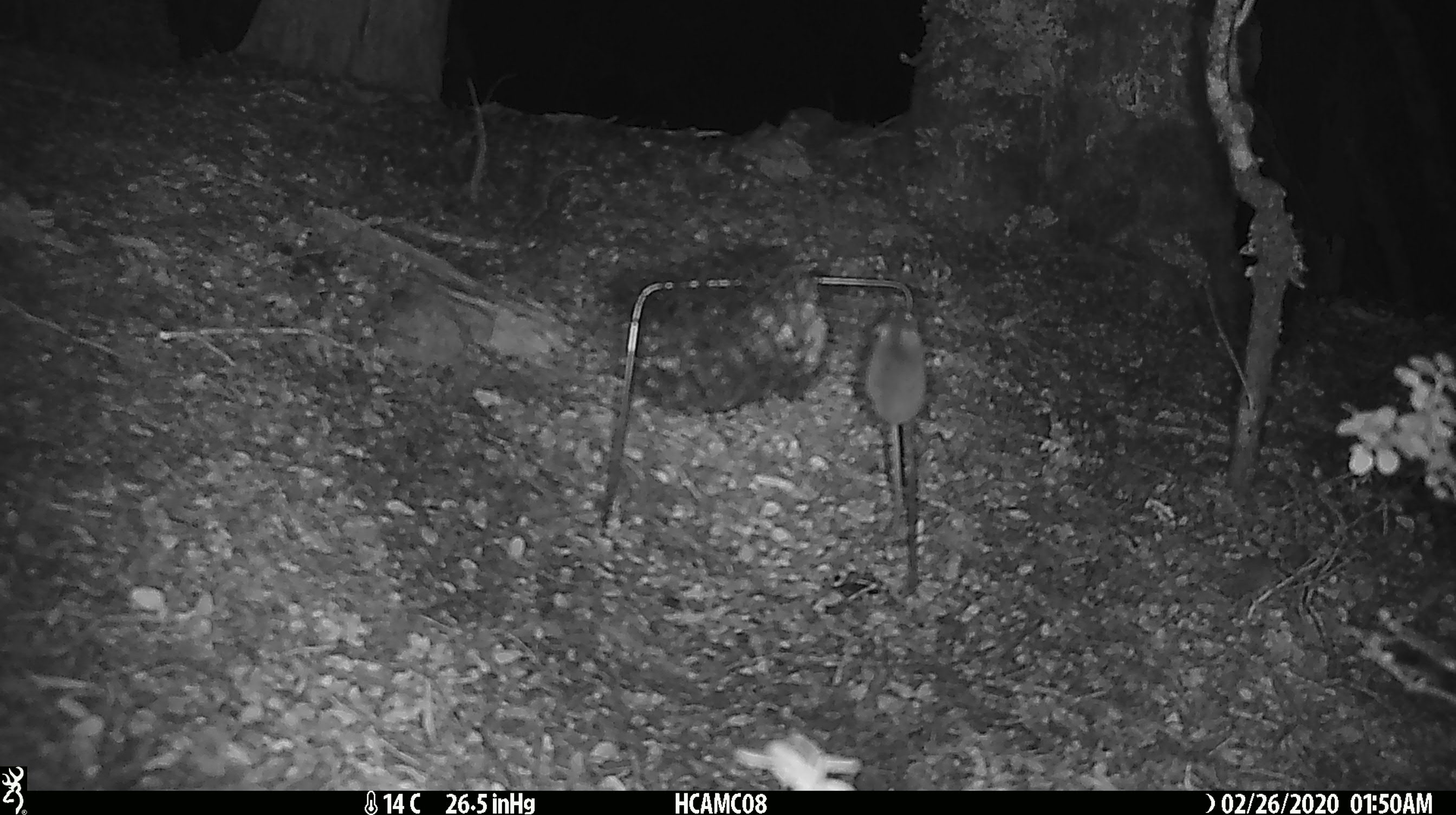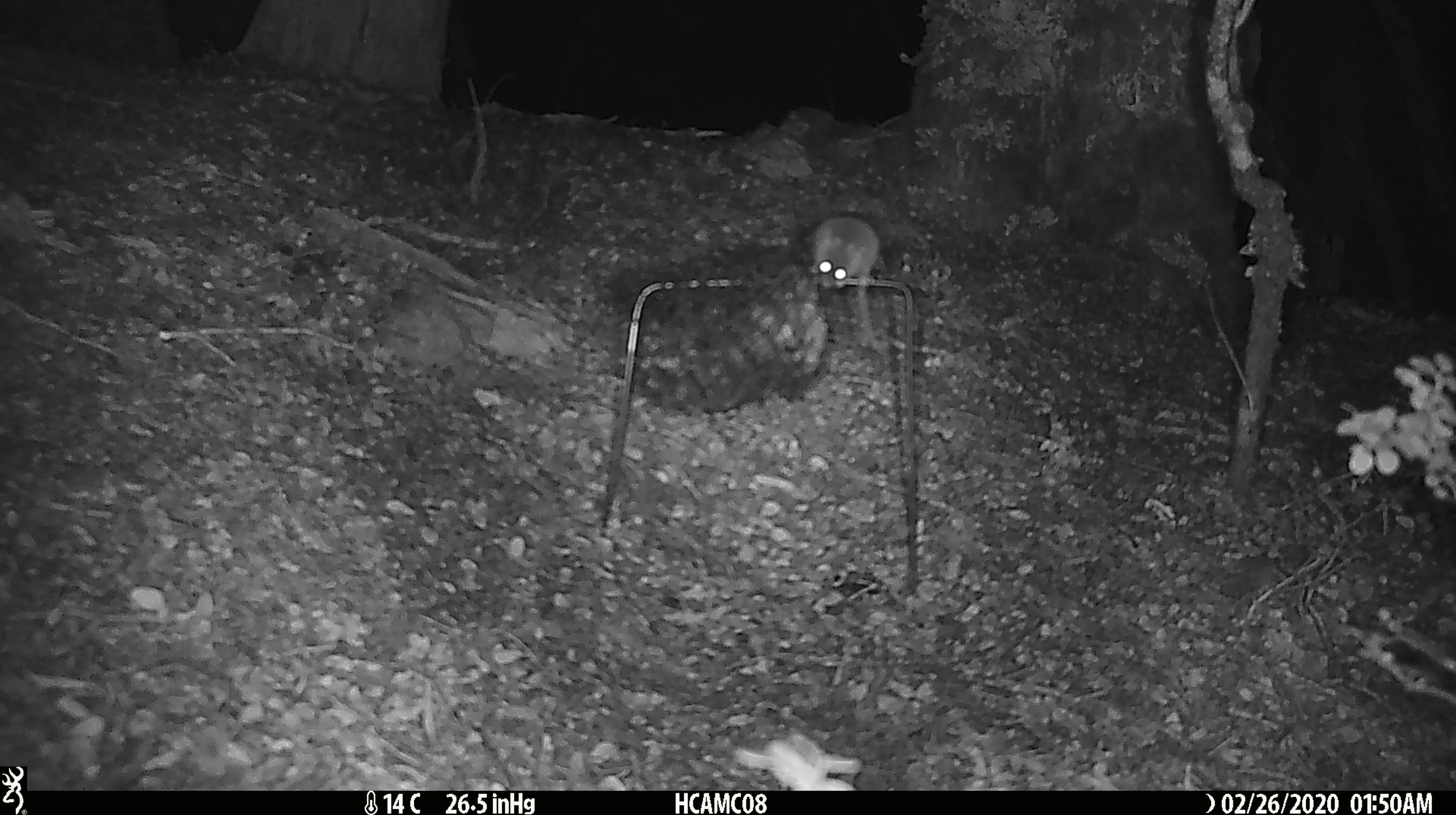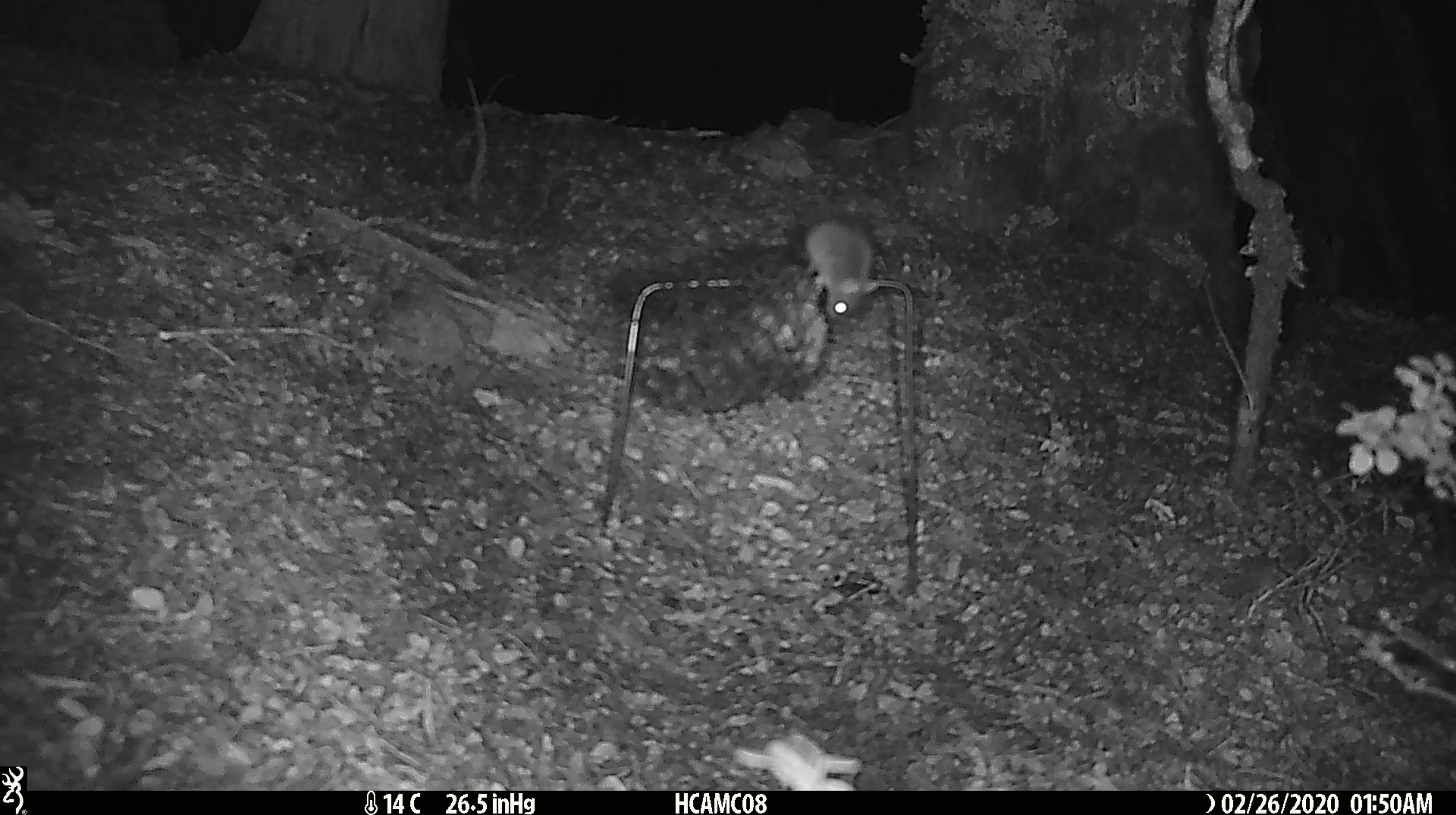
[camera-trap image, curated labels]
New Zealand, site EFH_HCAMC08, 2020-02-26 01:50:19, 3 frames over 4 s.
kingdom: Animalia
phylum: Chordata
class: Mammalia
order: Rodentia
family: Muridae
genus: Mus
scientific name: Mus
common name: mouse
Mouse (Mus).